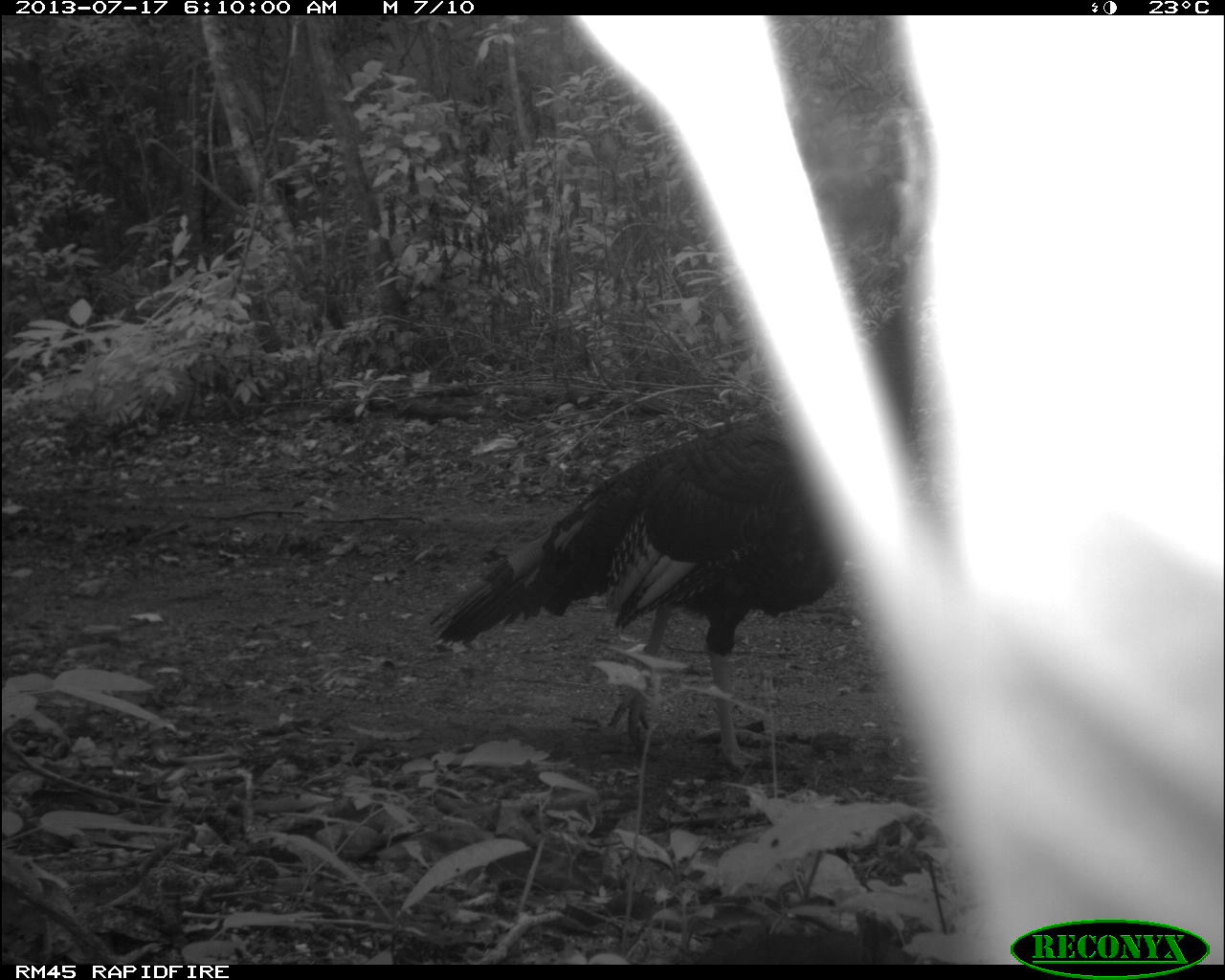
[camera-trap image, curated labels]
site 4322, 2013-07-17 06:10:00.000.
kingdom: Animalia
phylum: Chordata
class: Aves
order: Galliformes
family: Phasianidae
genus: Meleagris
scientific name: Meleagris ocellata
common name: ocellated turkey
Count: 1.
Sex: male.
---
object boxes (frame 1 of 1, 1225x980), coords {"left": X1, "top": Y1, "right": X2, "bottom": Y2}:
meleagris ocellata: {"left": 419, "top": 287, "right": 915, "bottom": 775}